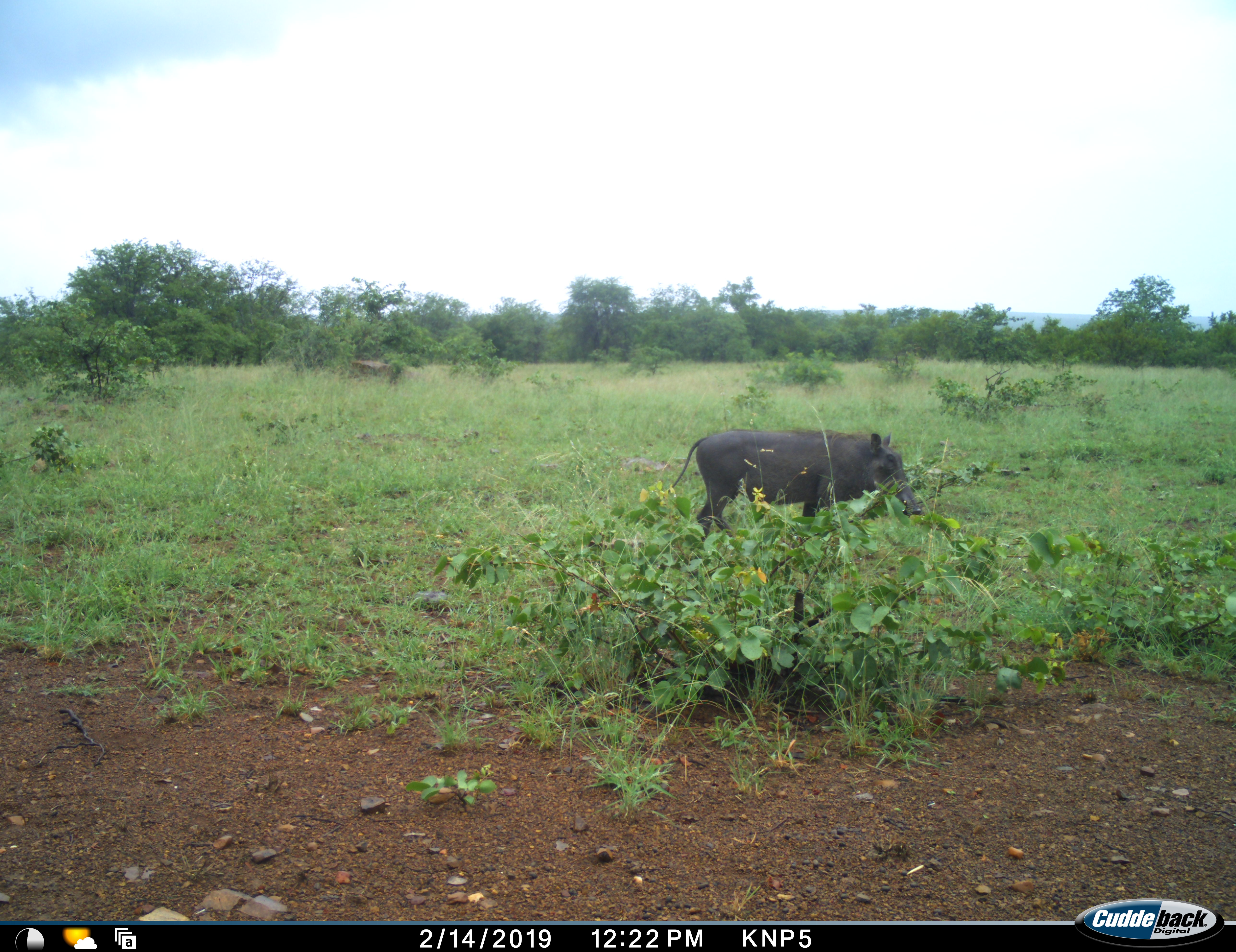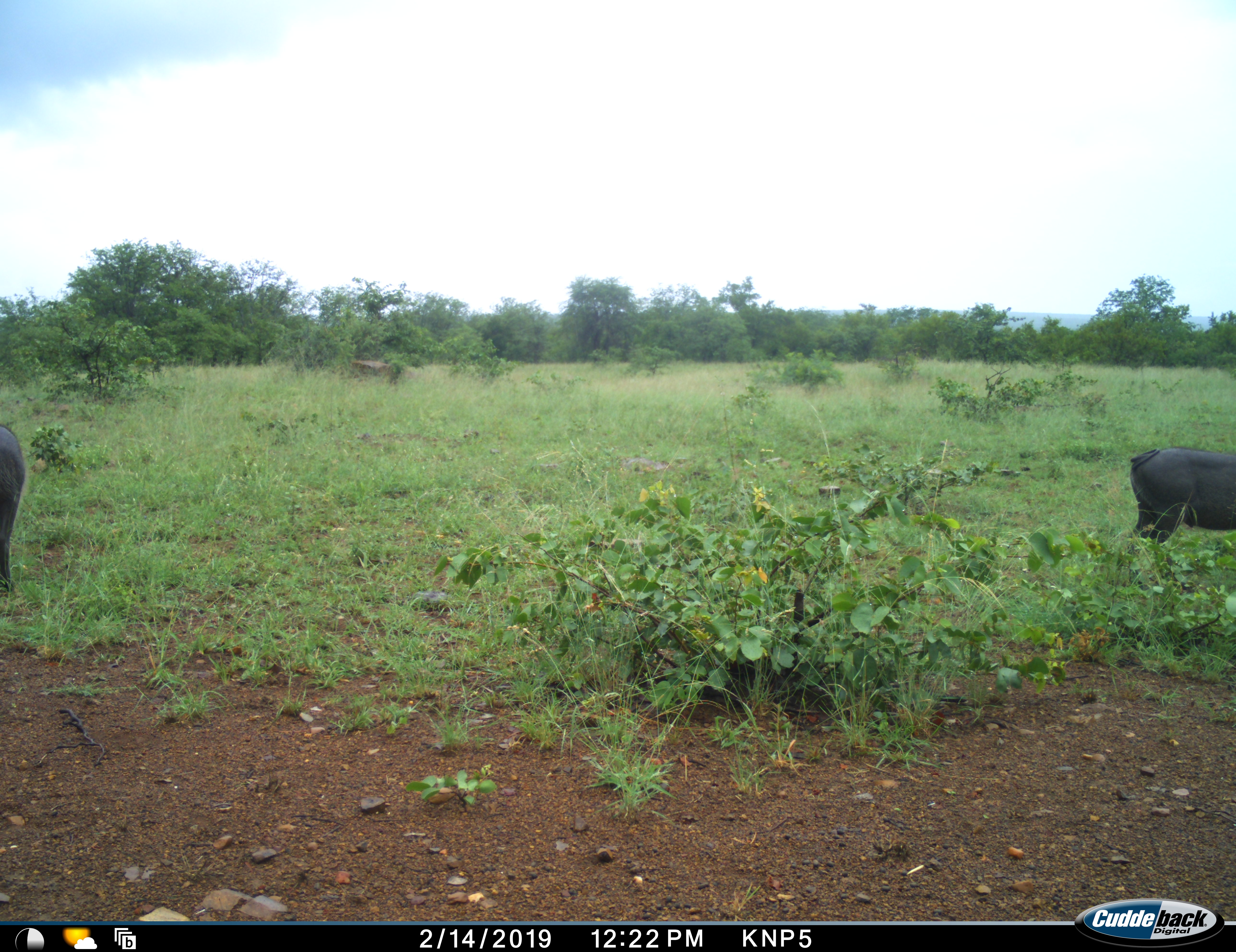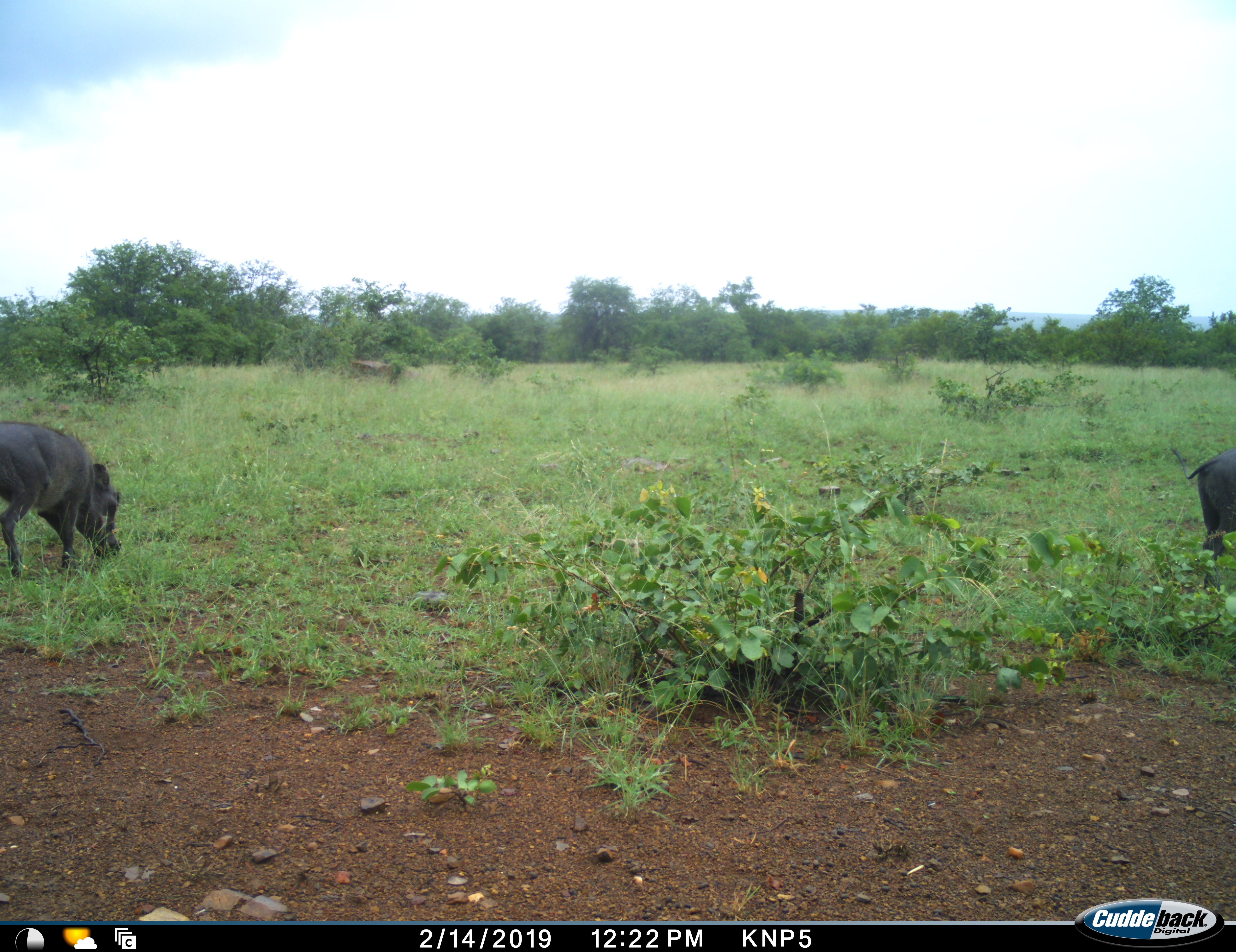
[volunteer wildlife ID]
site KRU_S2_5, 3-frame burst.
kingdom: Animalia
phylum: Chordata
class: Mammalia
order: Artiodactyla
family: Suidae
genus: Phacochoerus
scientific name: Phacochoerus africanus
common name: warthog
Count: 2.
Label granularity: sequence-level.